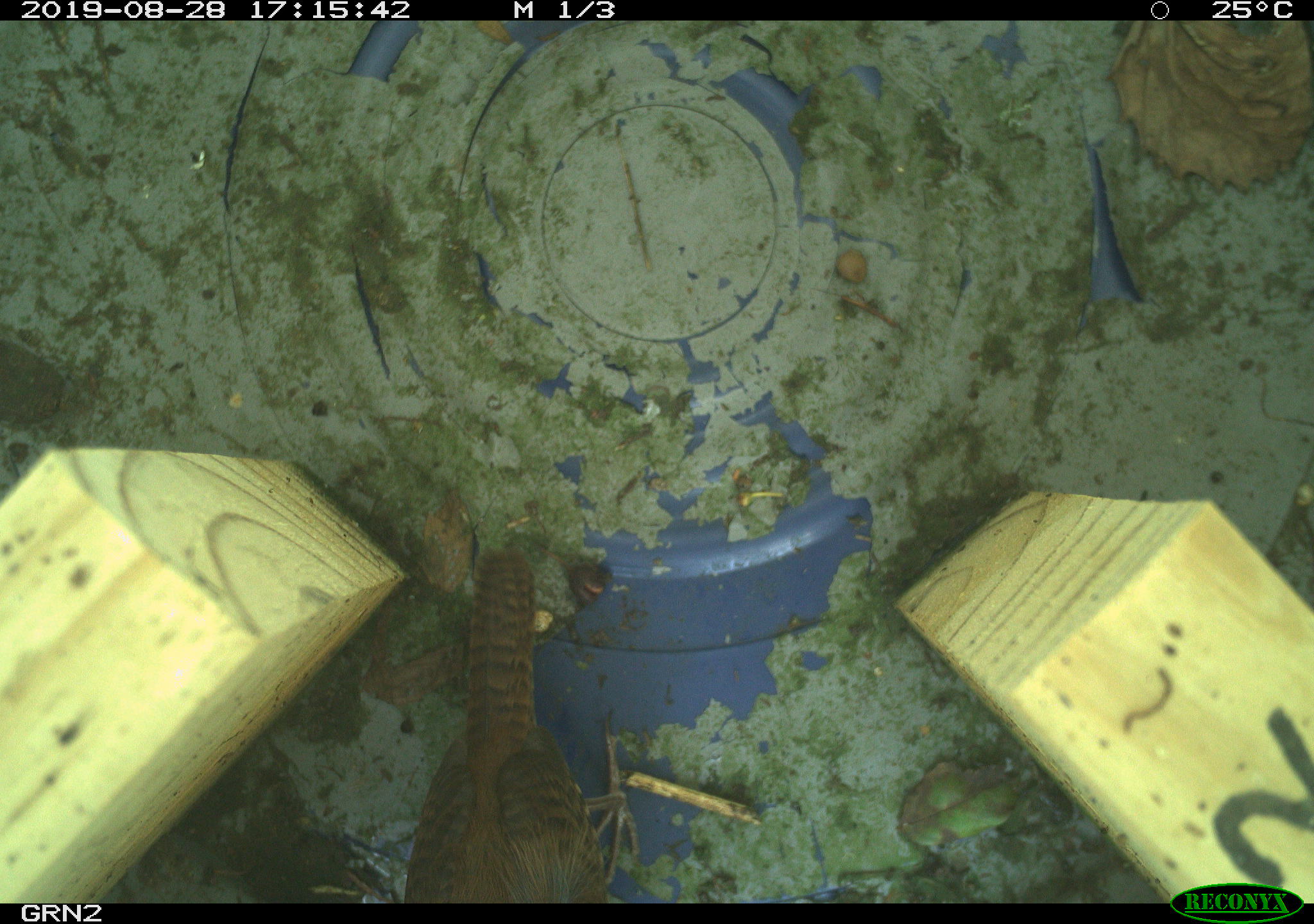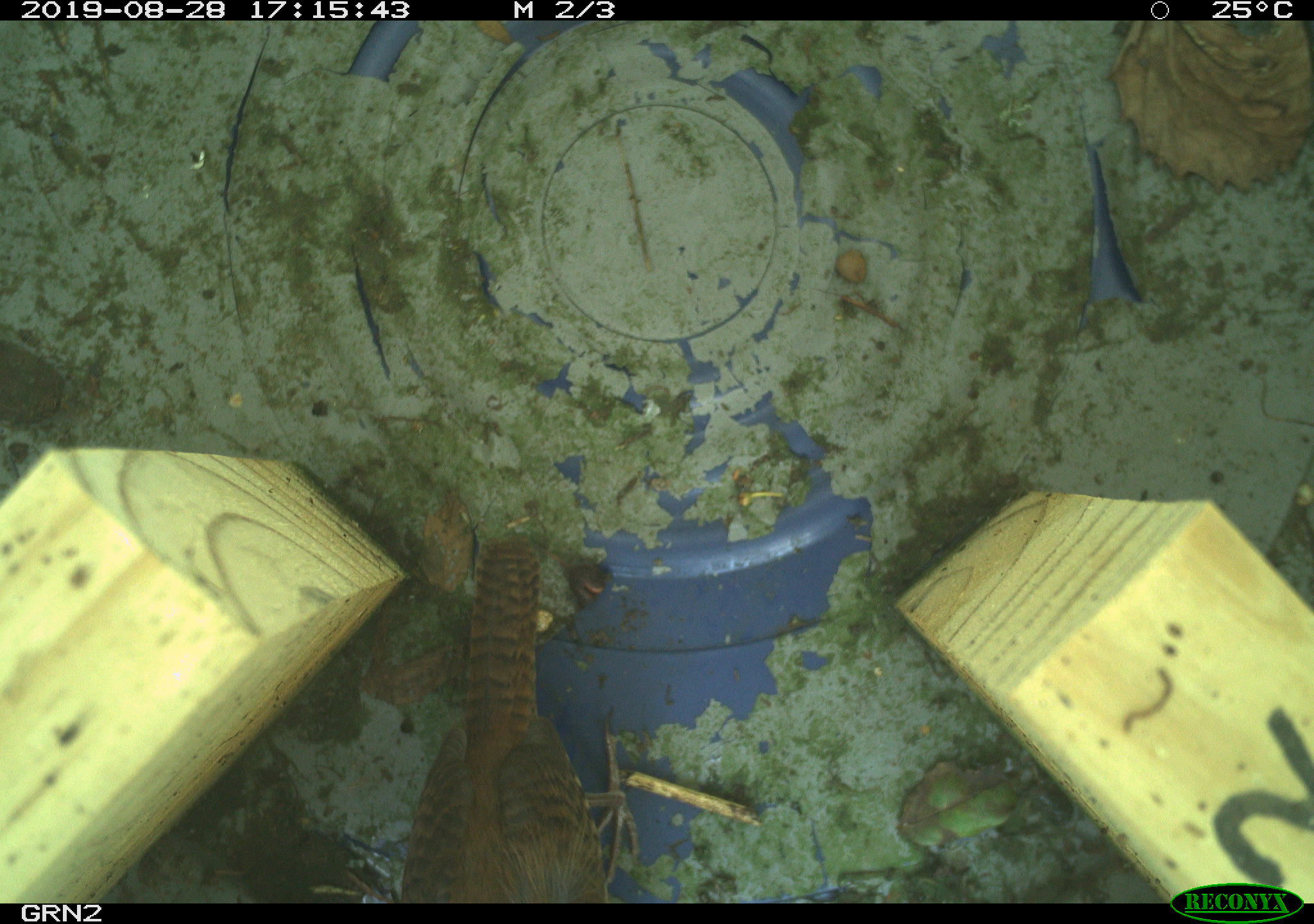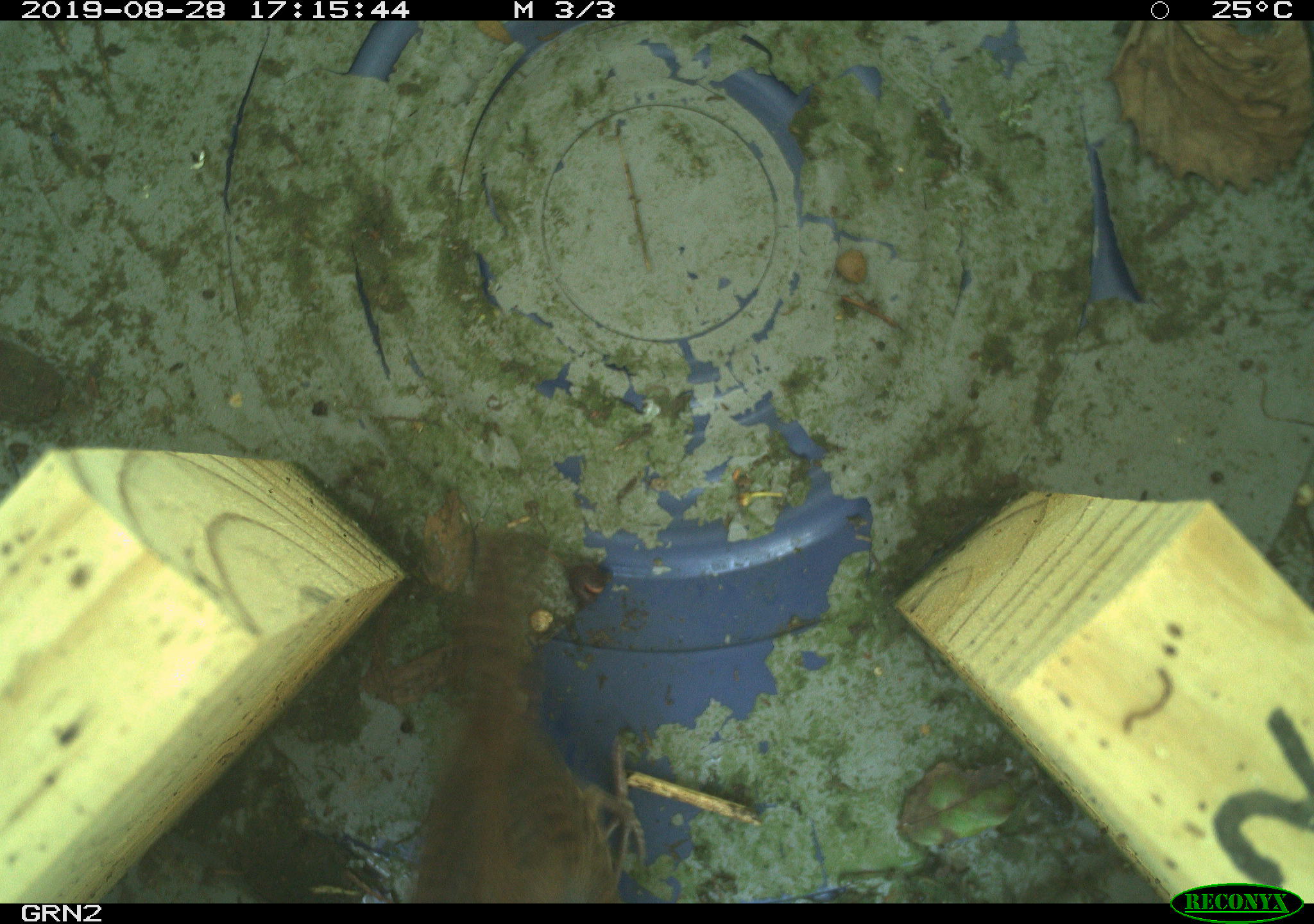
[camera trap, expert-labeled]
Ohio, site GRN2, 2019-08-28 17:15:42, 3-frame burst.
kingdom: Animalia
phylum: Chordata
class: Aves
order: Passeriformes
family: Troglodytidae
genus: Troglodytes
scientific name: Troglodytes aedon aedon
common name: northern house wren